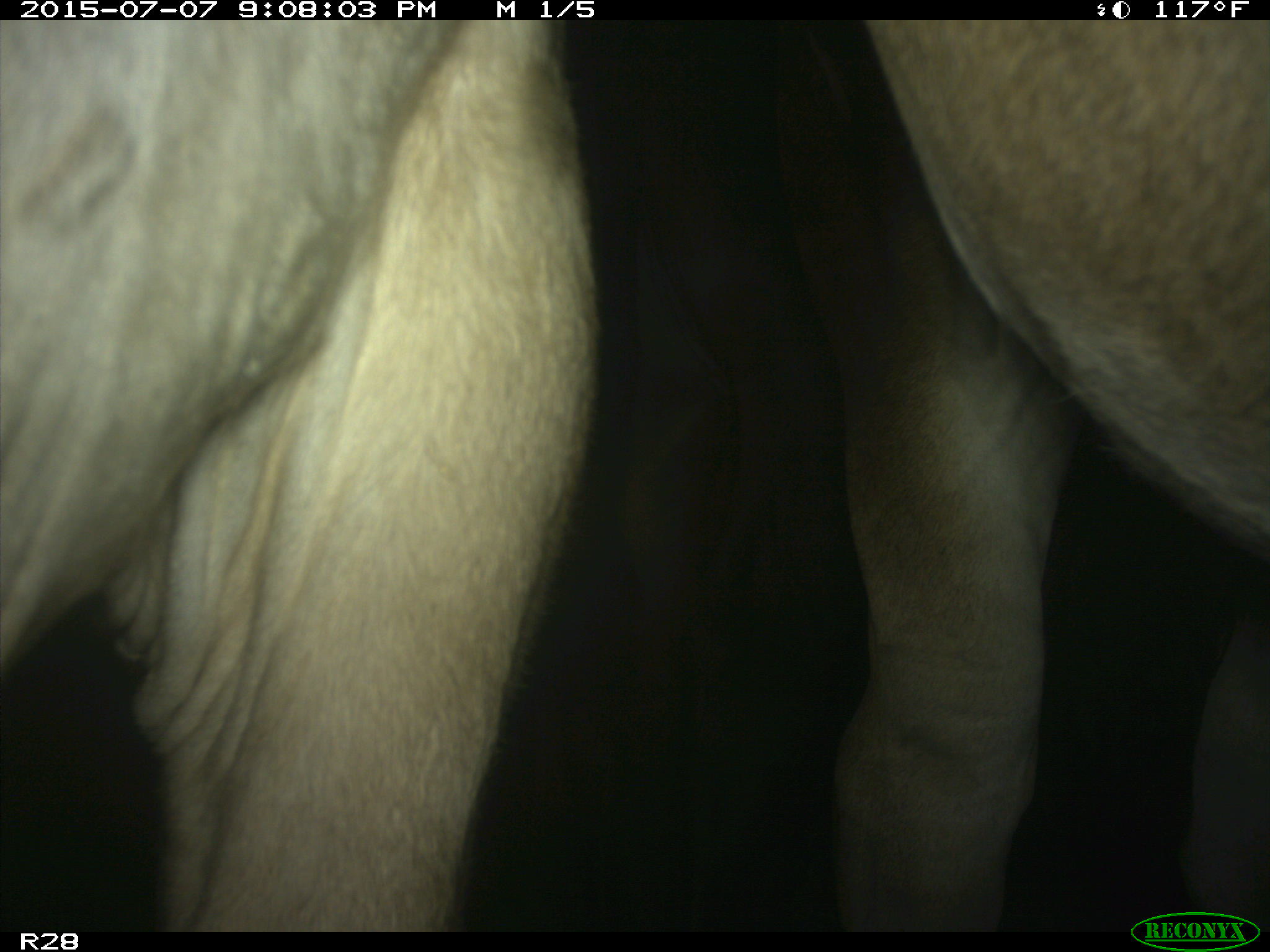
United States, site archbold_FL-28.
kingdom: Animalia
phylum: Chordata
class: Mammalia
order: Artiodactyla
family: Bovidae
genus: Bos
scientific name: Bos taurus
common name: domestic cow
Bos taurus (domestic cow).